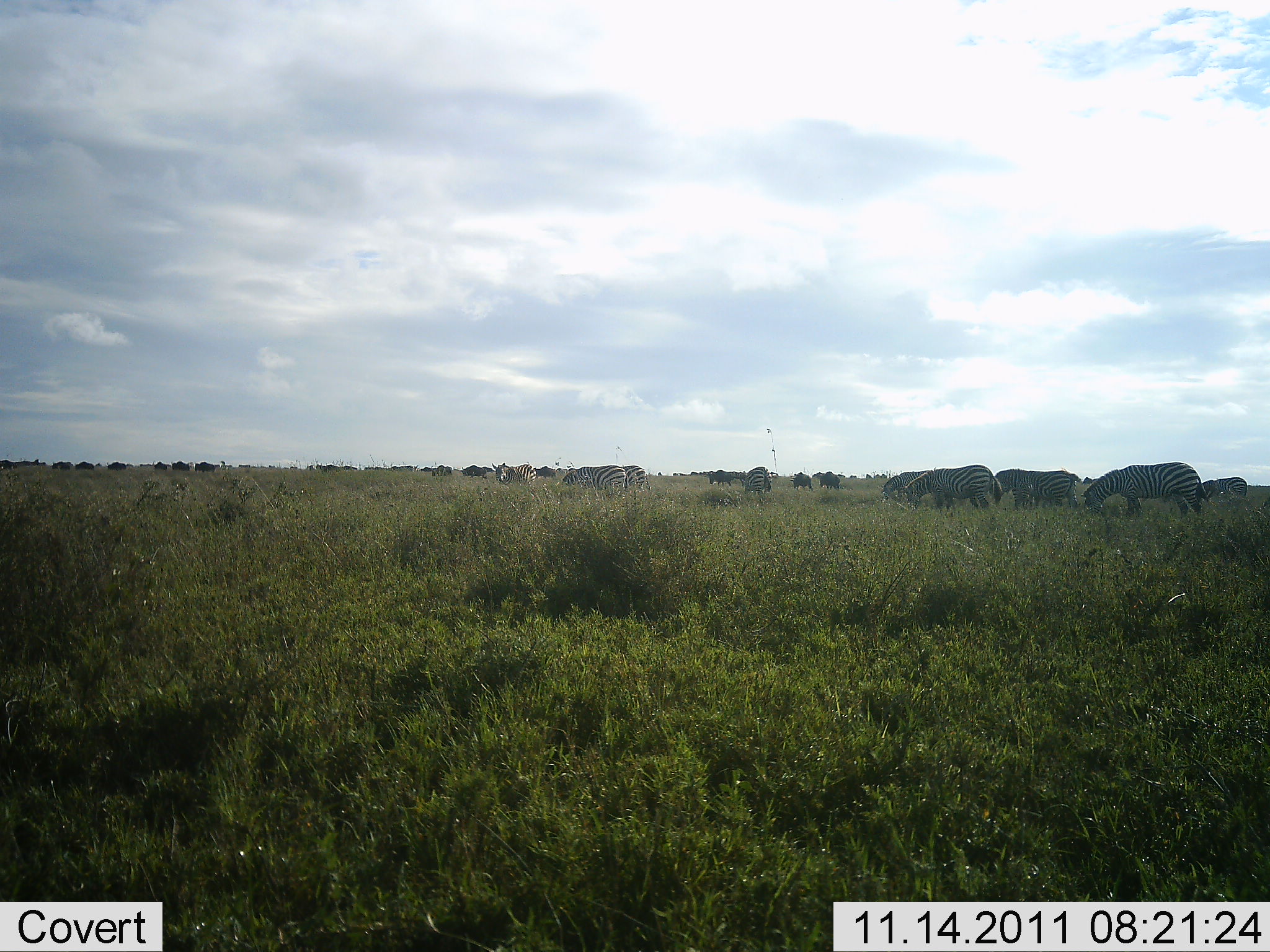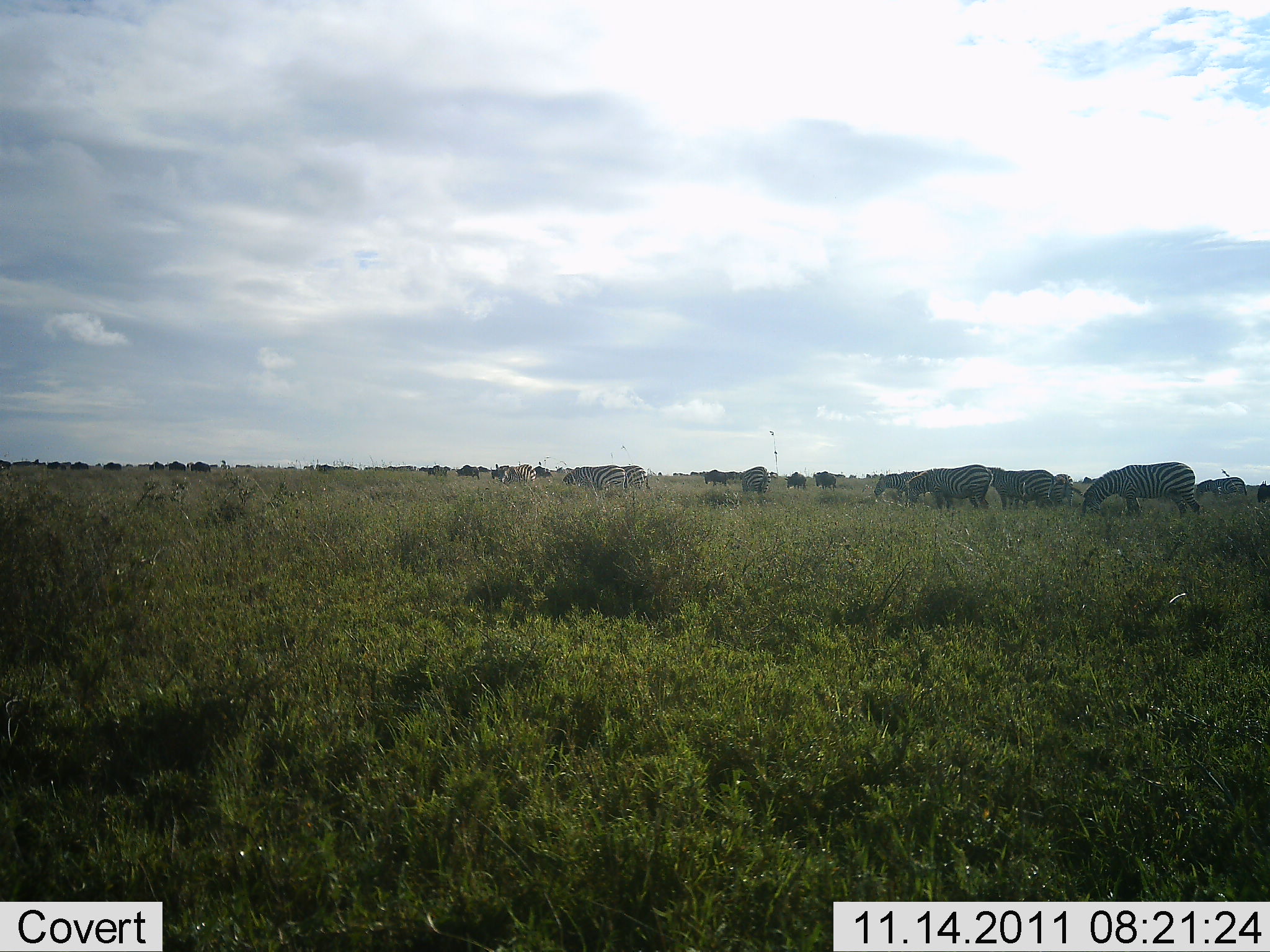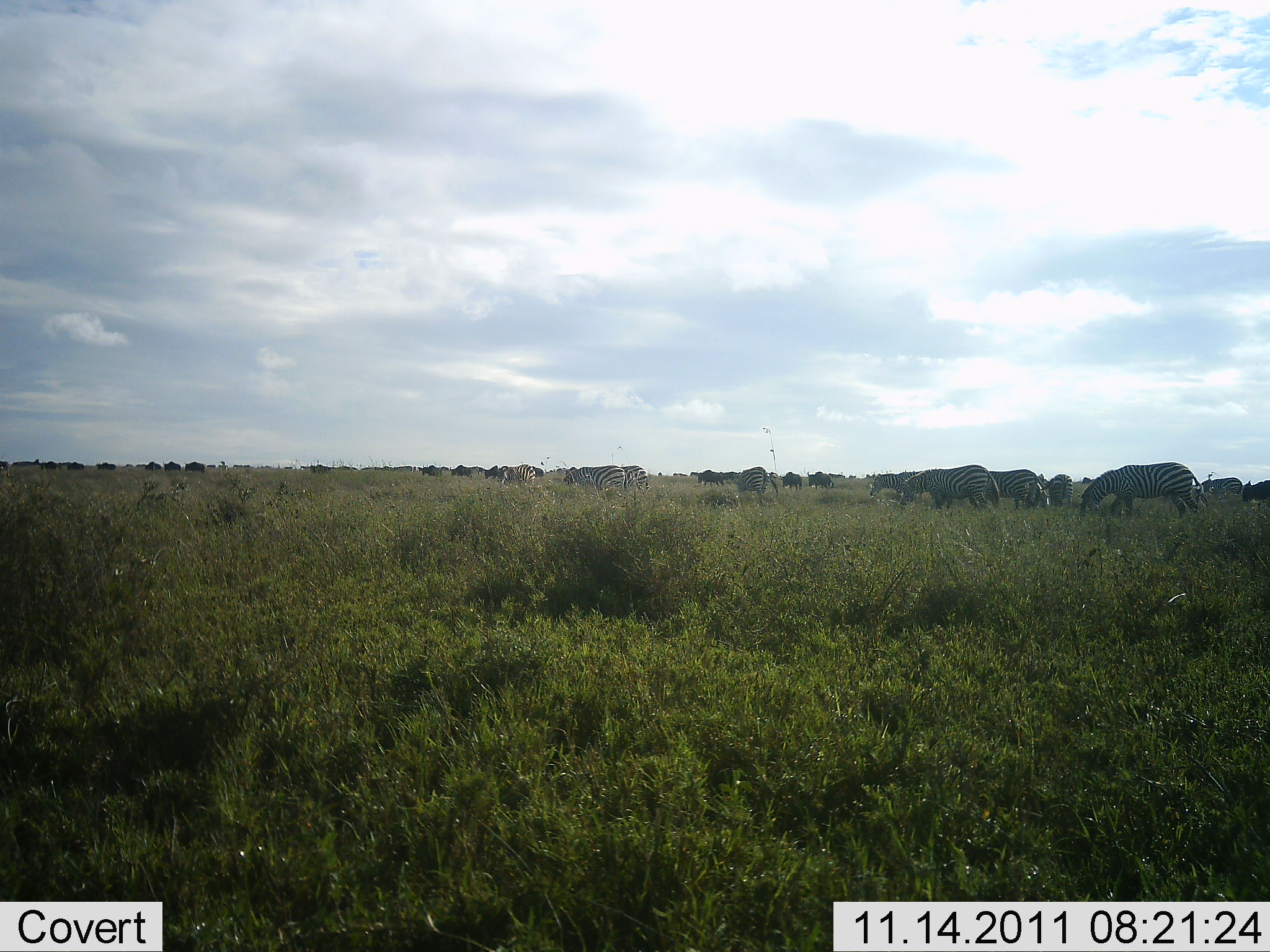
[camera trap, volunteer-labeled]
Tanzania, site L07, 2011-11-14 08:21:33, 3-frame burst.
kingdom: Animalia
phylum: Chordata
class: Mammalia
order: Perissodactyla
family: Equidae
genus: Equus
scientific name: Equus quagga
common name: plains zebra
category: zebra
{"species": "zebra (plains zebra) (Equus quagga)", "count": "11-50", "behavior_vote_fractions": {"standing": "38%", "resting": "0%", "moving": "56%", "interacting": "0%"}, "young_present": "0%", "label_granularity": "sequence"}